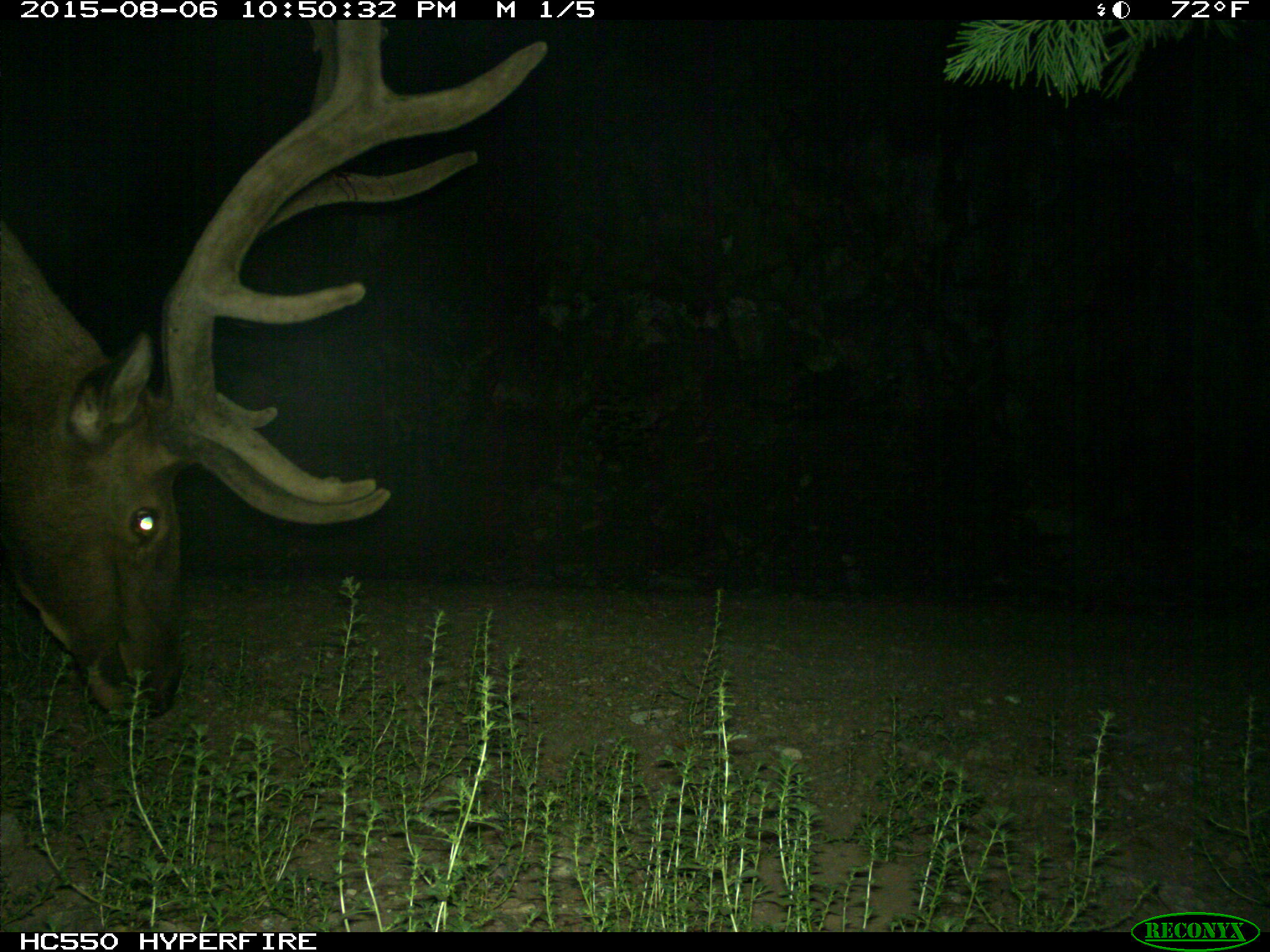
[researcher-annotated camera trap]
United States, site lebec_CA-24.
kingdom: Animalia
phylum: Chordata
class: Mammalia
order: Artiodactyla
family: Cervidae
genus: Cervus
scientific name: Cervus canadensis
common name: elk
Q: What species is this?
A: Cervus canadensis (elk).